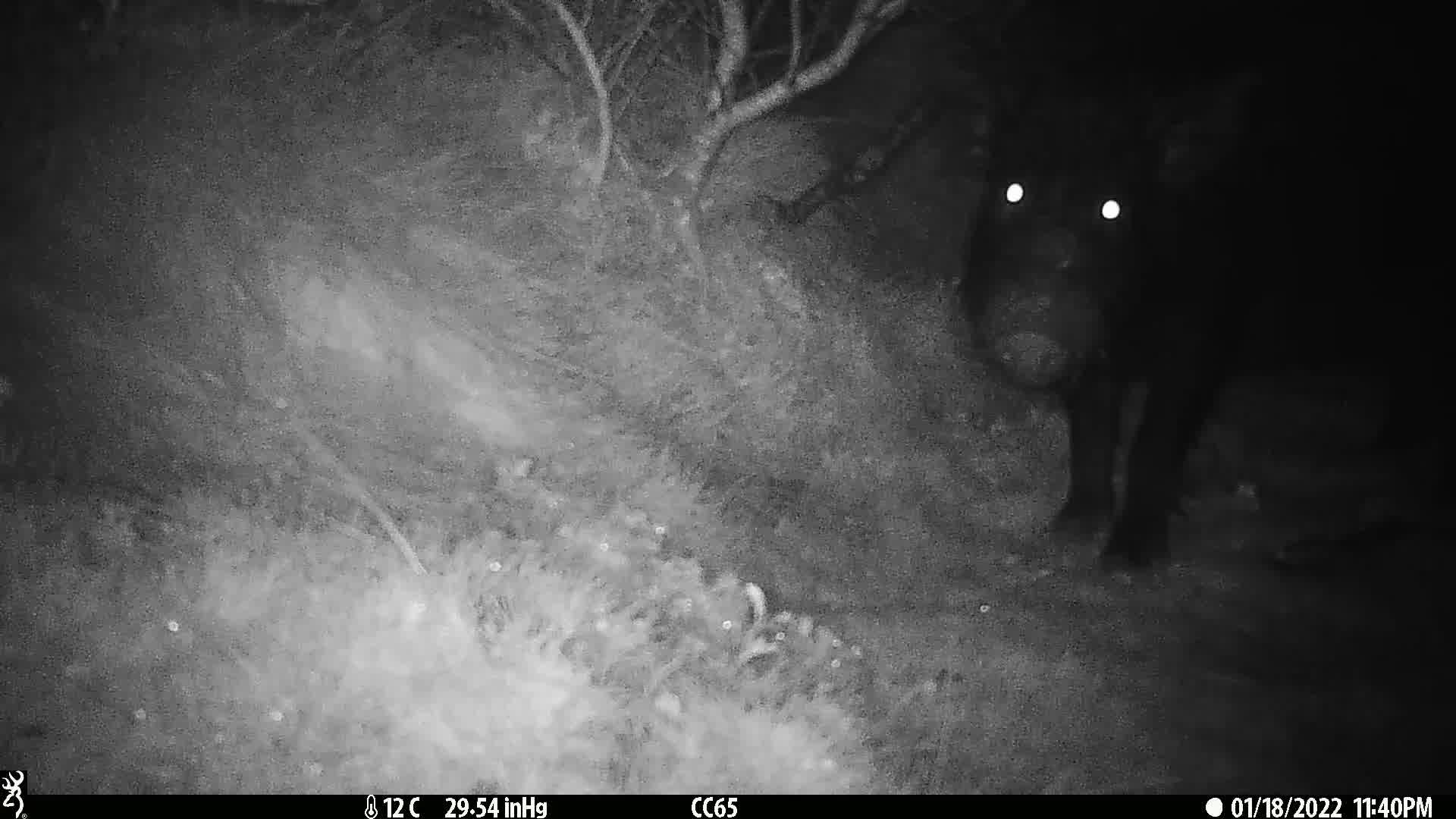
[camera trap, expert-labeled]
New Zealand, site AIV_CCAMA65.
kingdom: Animalia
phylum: Chordata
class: Mammalia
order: Artiodactyla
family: Suidae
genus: Sus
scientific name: Sus scrofa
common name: pig